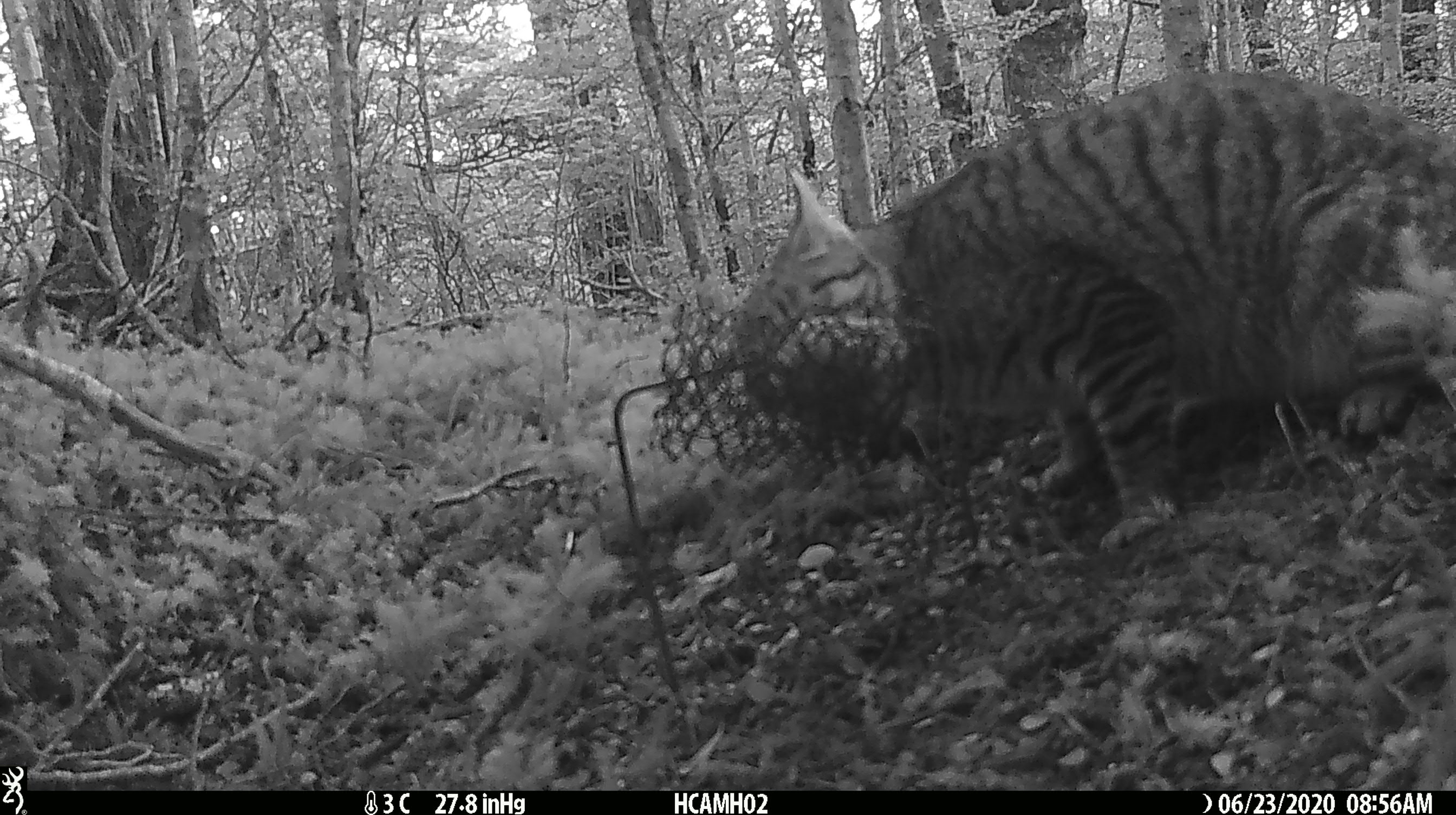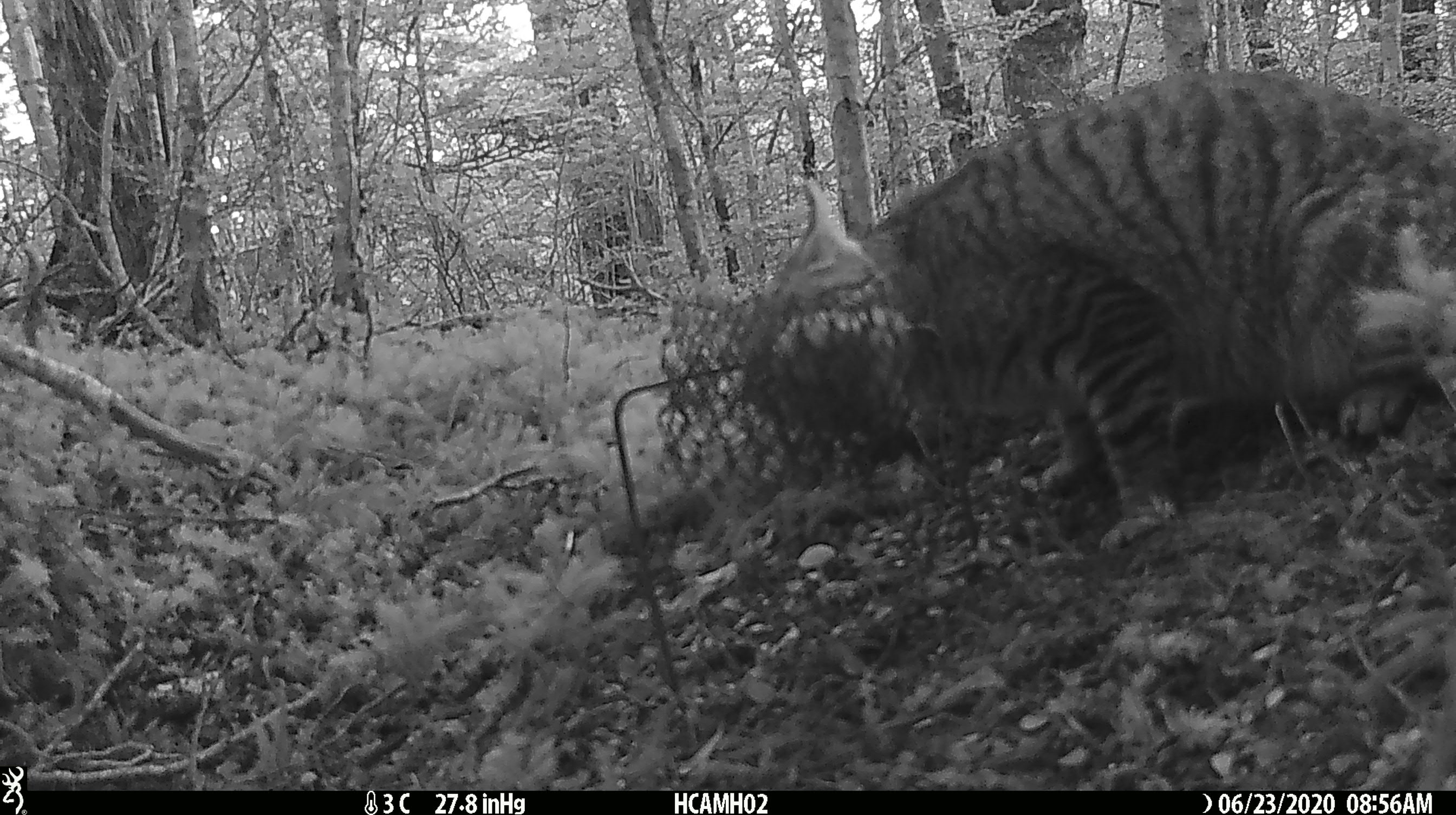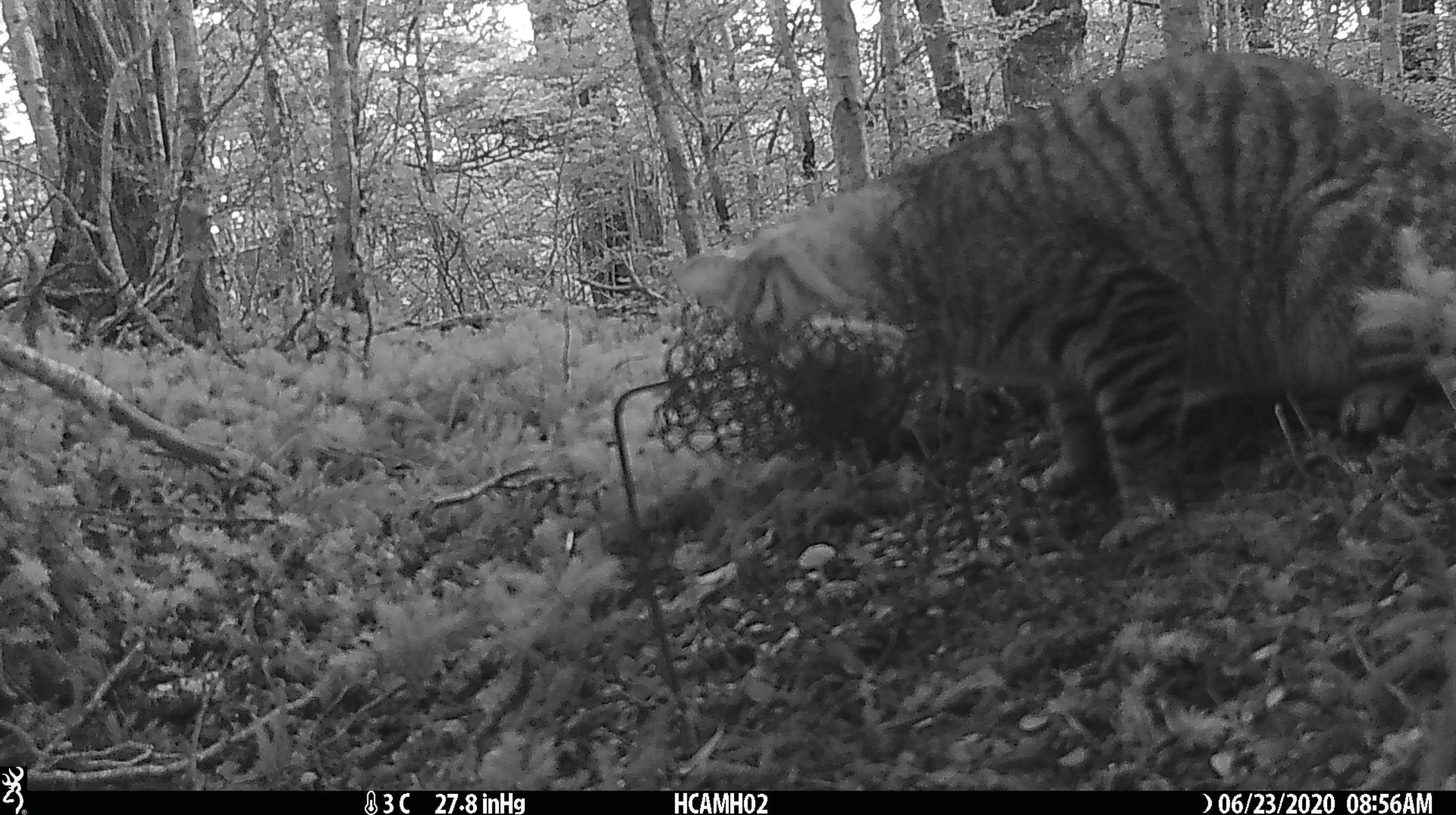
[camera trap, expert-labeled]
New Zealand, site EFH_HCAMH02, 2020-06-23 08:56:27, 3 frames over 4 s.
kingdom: Animalia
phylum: Chordata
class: Mammalia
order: Carnivora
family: Felidae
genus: Felis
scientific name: Felis catus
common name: domestic cat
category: cat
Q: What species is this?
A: Cat (domestic cat) (Felis catus).